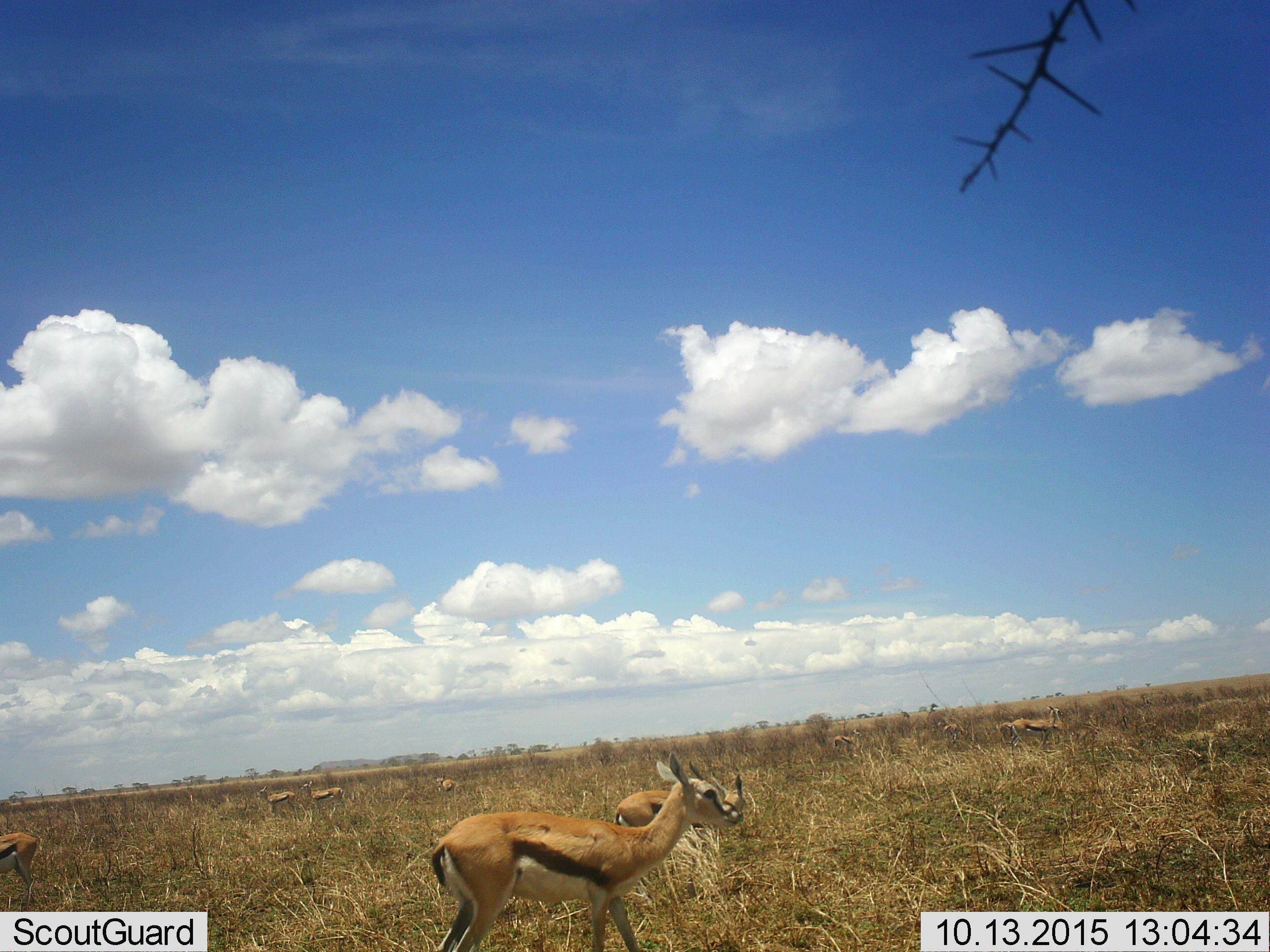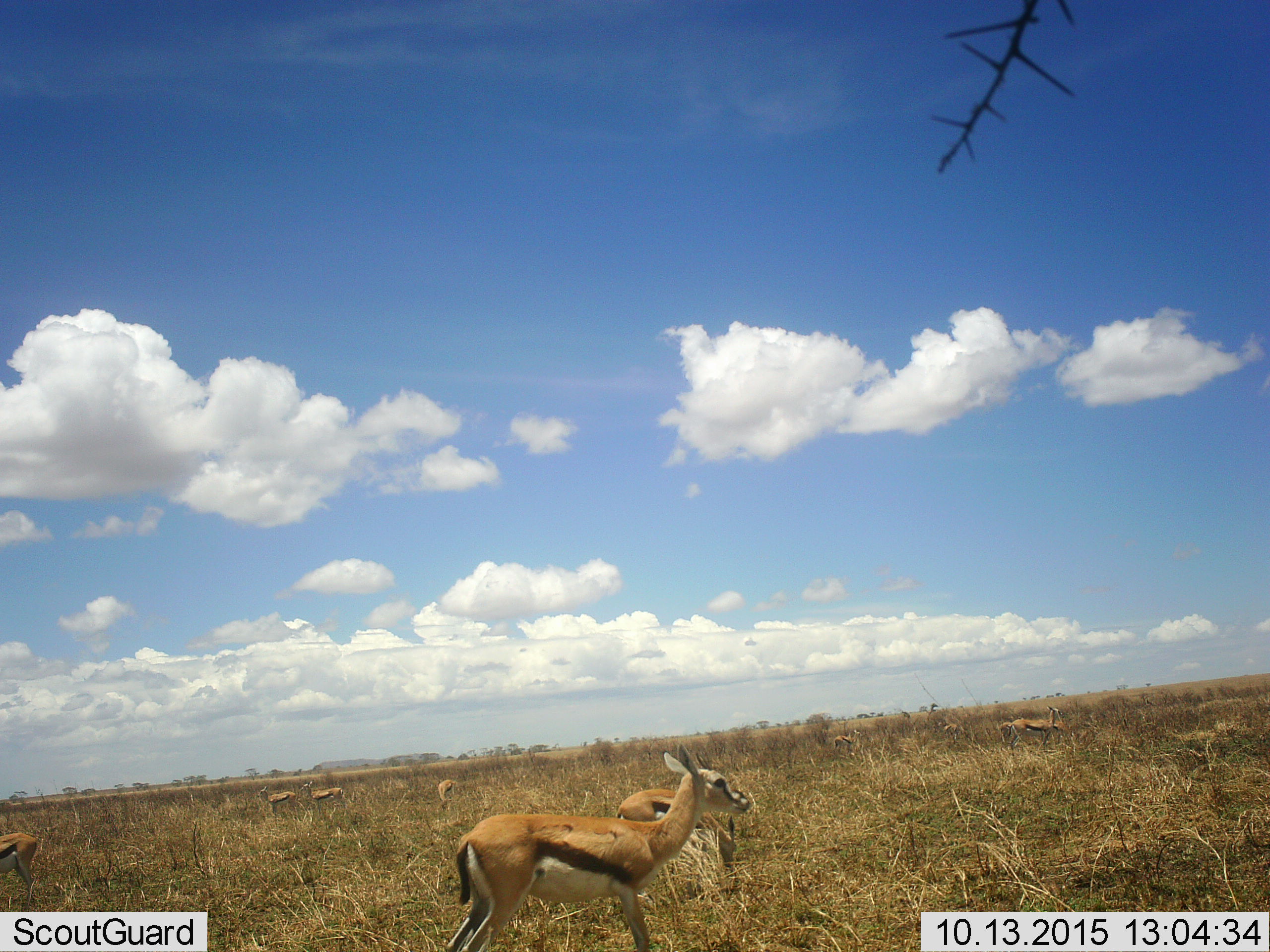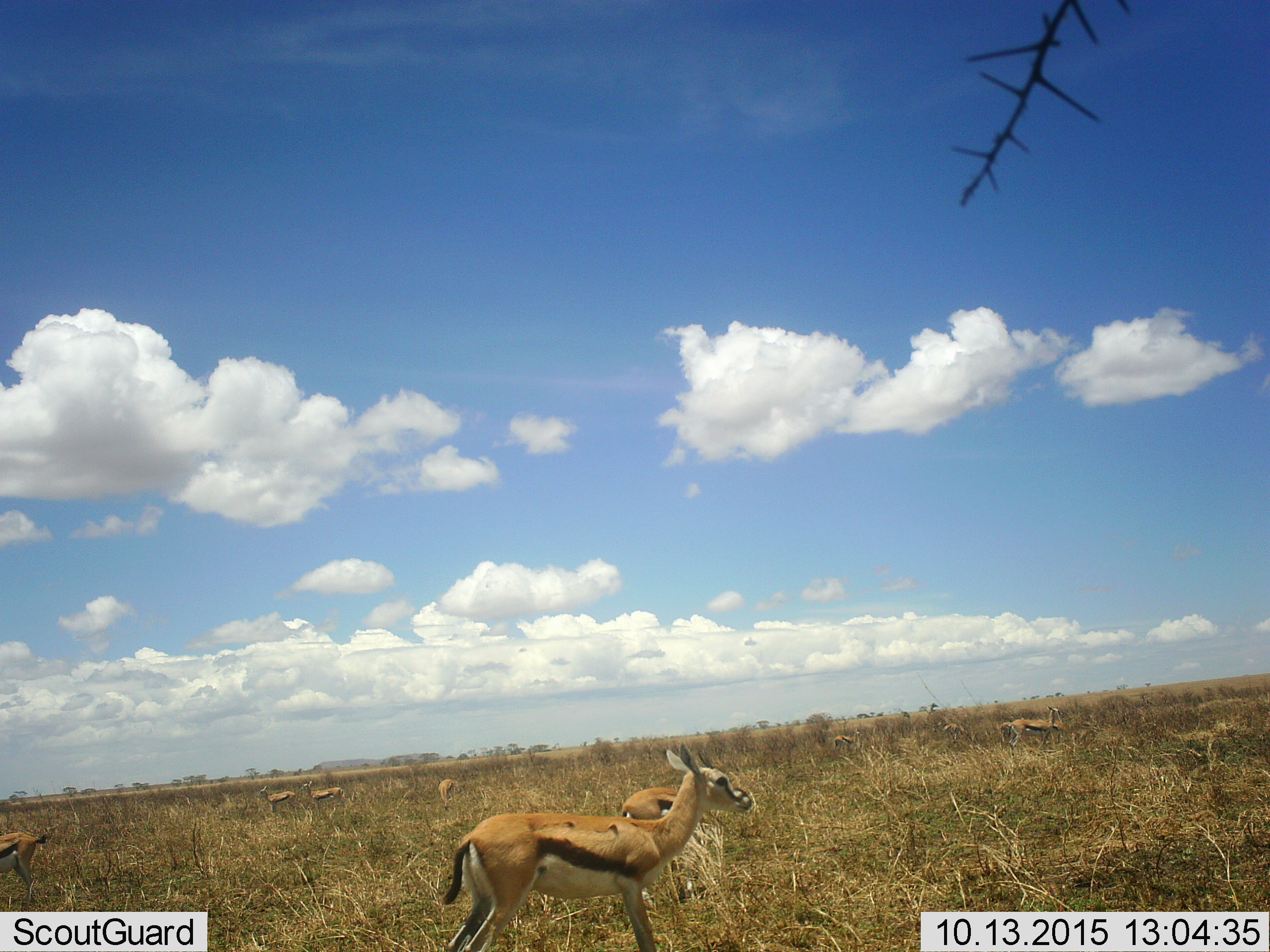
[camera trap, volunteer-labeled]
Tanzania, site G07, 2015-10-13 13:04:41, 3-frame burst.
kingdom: Animalia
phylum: Chordata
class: Mammalia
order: Artiodactyla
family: Bovidae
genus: Eudorcas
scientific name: Eudorcas thomsonii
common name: thomson's gazelle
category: gazellethomsons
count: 10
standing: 86%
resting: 0%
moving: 29%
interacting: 14%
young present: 0%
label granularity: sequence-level